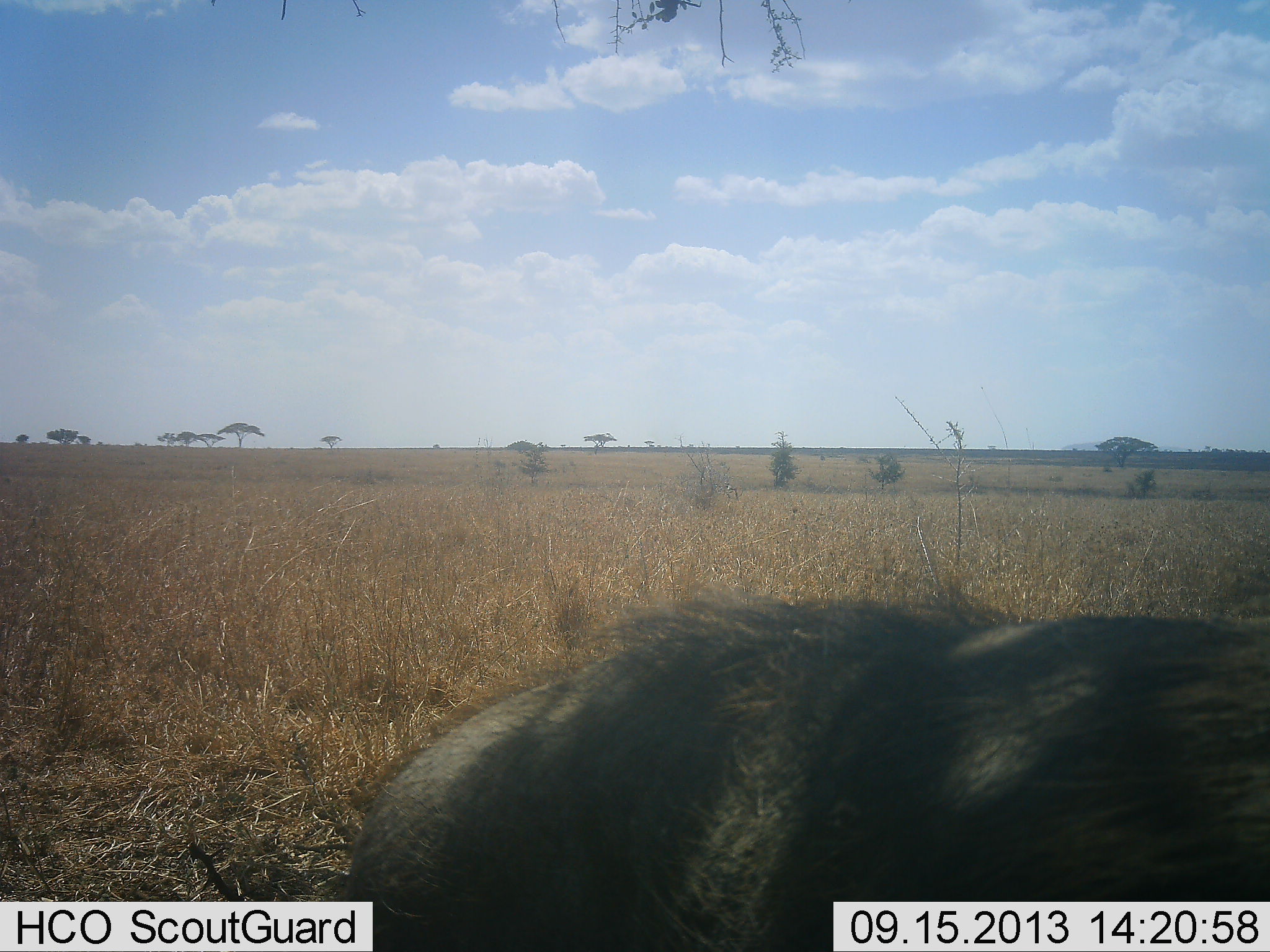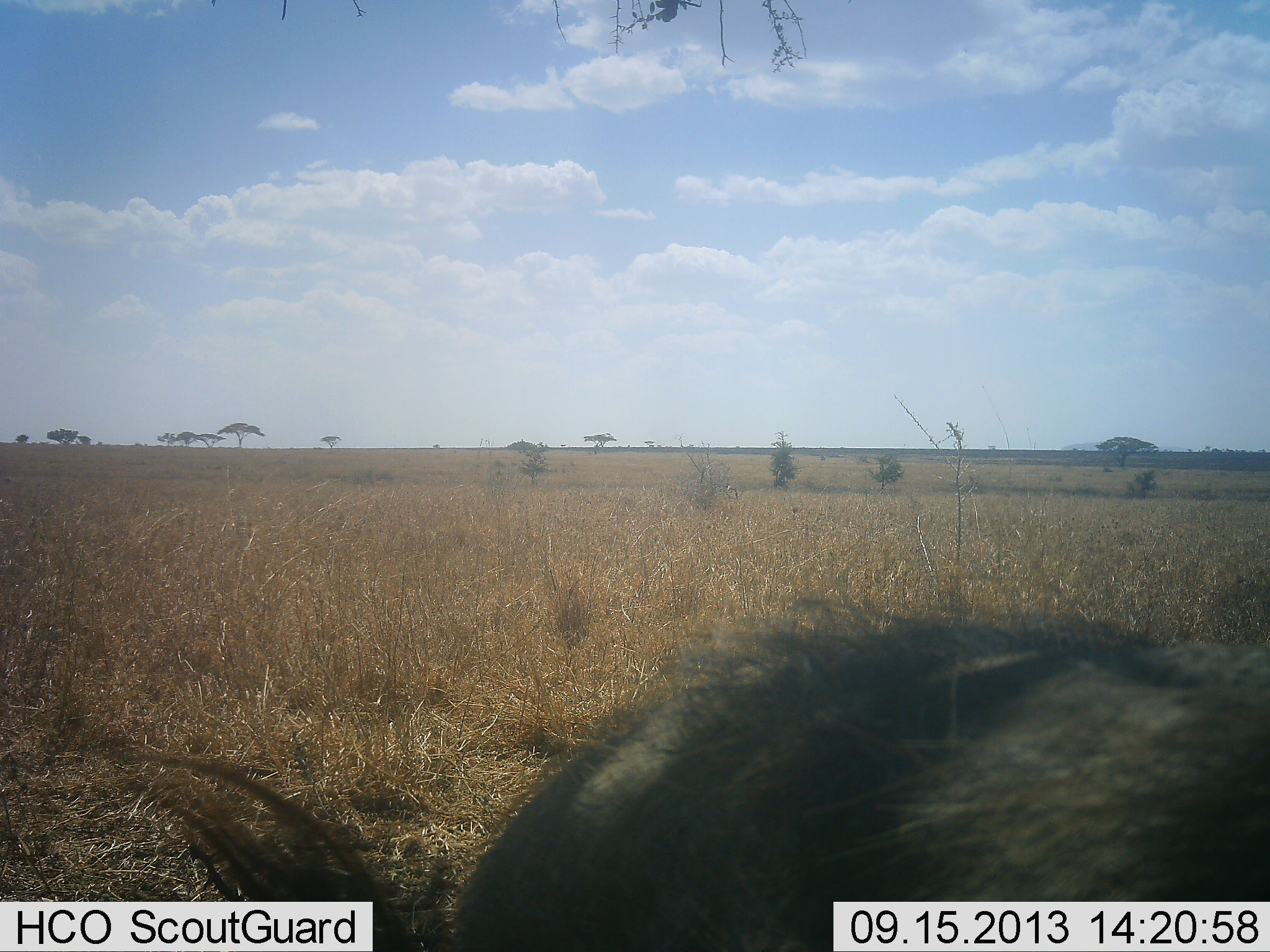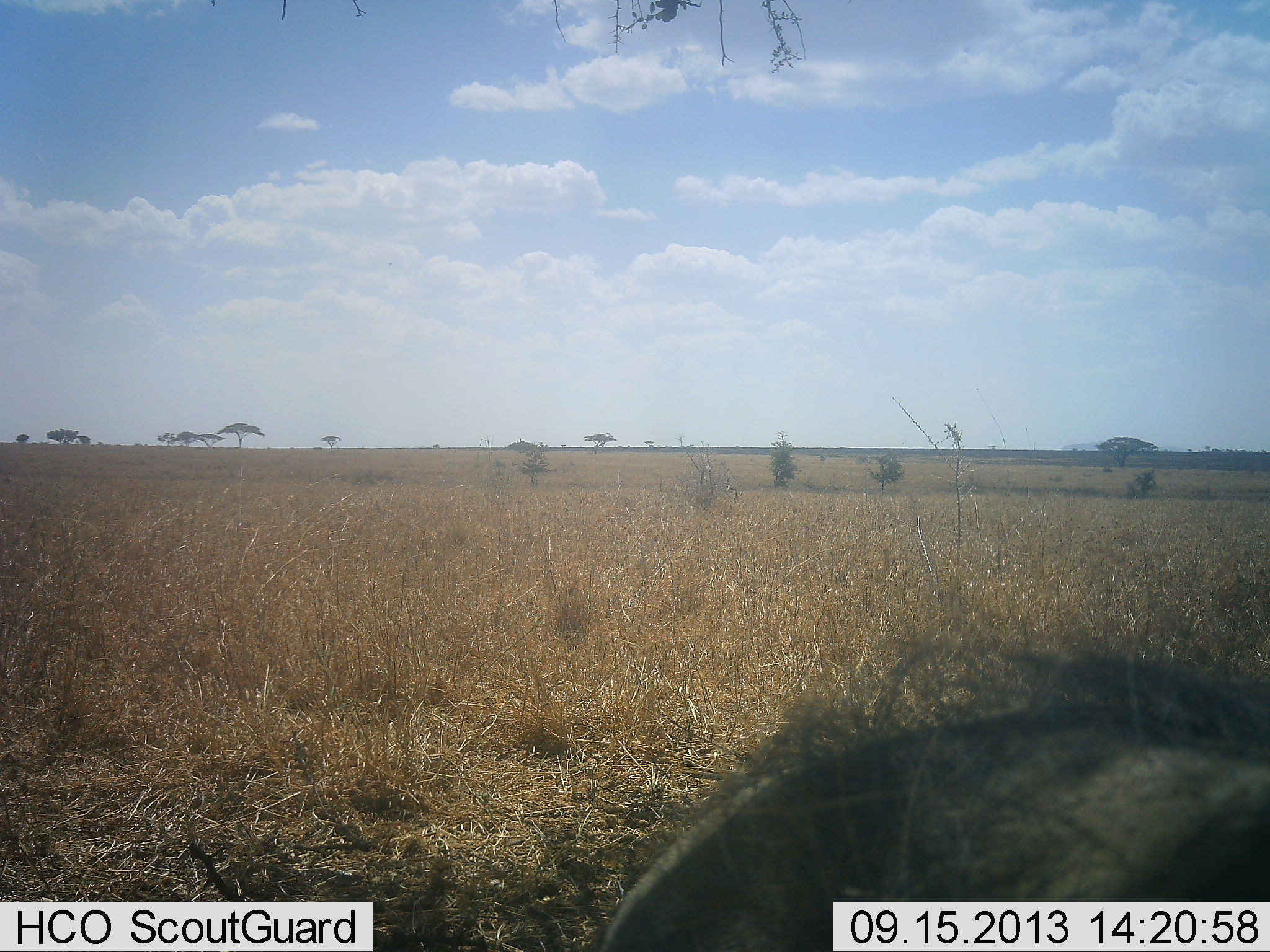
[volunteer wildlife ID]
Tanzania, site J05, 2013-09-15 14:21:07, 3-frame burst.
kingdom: Animalia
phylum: Chordata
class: Mammalia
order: Artiodactyla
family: Suidae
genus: Phacochoerus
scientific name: Phacochoerus africanus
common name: warthog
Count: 1.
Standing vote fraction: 20%.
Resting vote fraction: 10%.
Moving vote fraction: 60%.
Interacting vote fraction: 0%.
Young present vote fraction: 0%.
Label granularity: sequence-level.